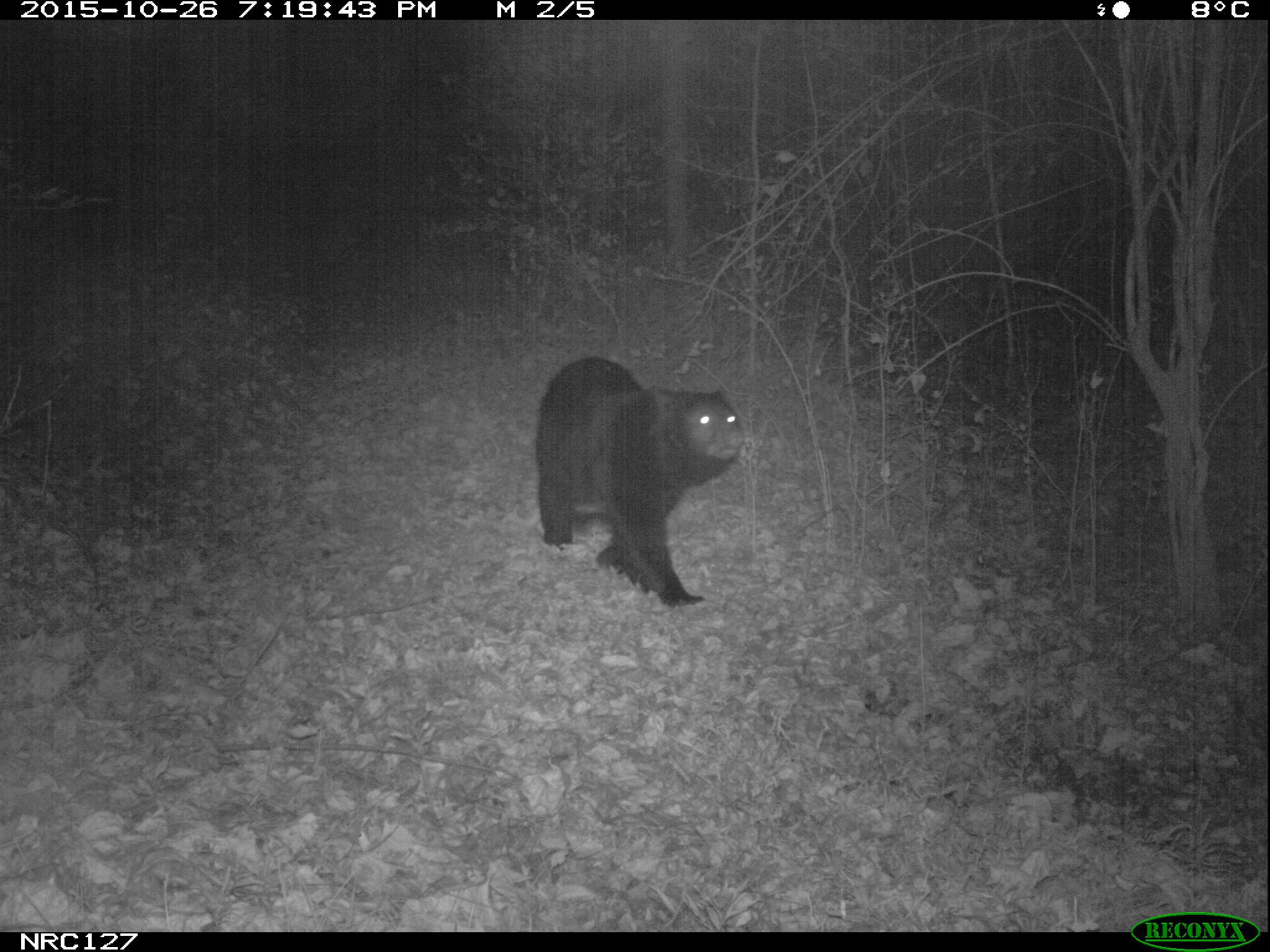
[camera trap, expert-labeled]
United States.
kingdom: Animalia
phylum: Chordata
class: Mammalia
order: Carnivora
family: Ursidae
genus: Ursus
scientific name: Ursus americanus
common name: american black bear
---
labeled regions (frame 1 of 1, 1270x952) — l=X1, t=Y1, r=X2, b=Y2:
American Black Bear: l=527, t=354, r=751, b=611